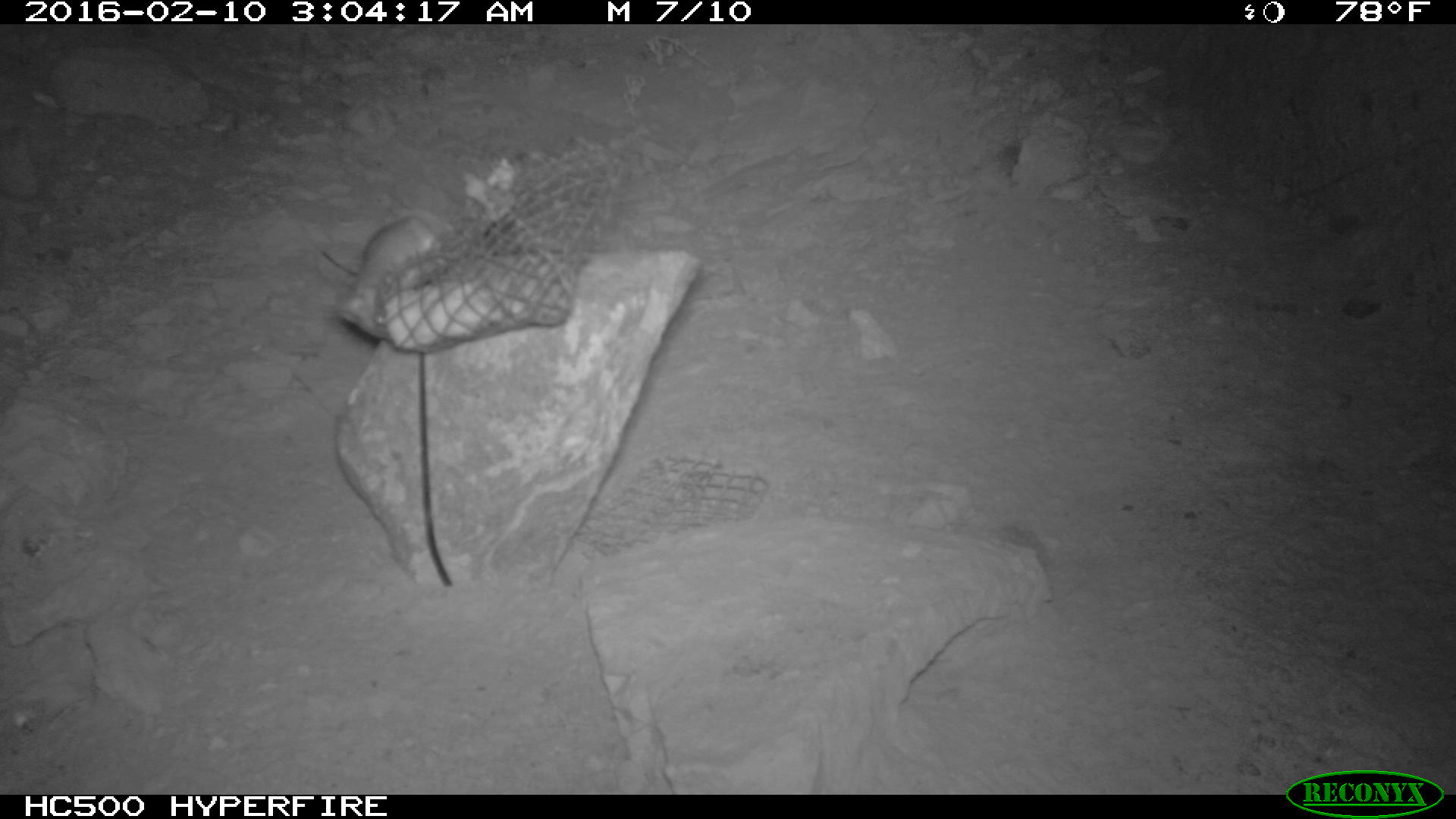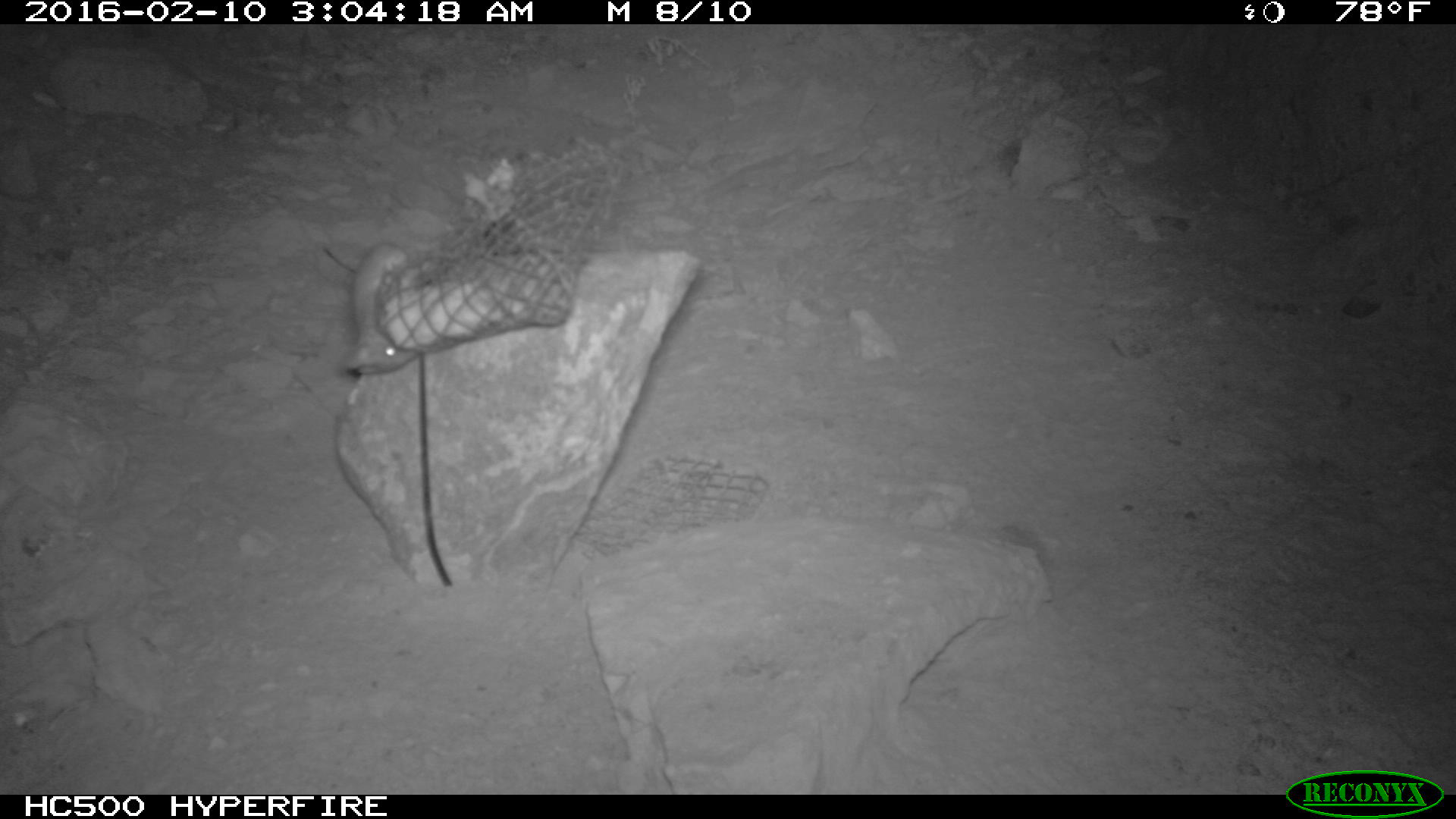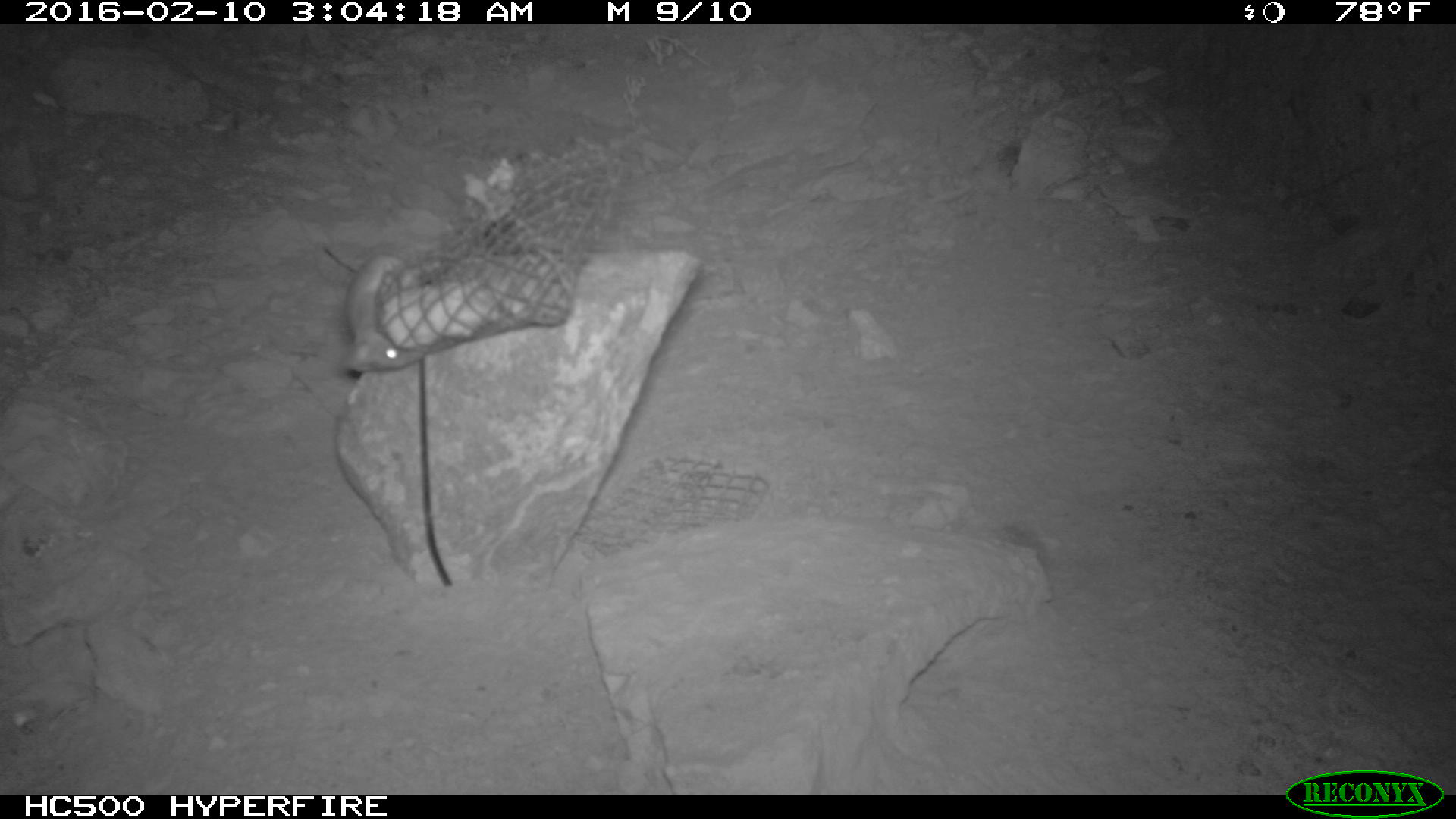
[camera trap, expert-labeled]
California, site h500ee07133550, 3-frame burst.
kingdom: Animalia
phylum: Chordata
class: Mammalia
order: Rodentia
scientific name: Rodentia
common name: rodent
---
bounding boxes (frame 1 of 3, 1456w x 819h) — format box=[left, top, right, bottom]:
rodent: box=[335, 217, 444, 340]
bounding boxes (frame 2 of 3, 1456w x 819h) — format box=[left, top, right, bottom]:
rodent: box=[346, 244, 420, 370]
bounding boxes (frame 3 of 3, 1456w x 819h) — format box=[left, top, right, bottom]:
rodent: box=[341, 253, 423, 371]